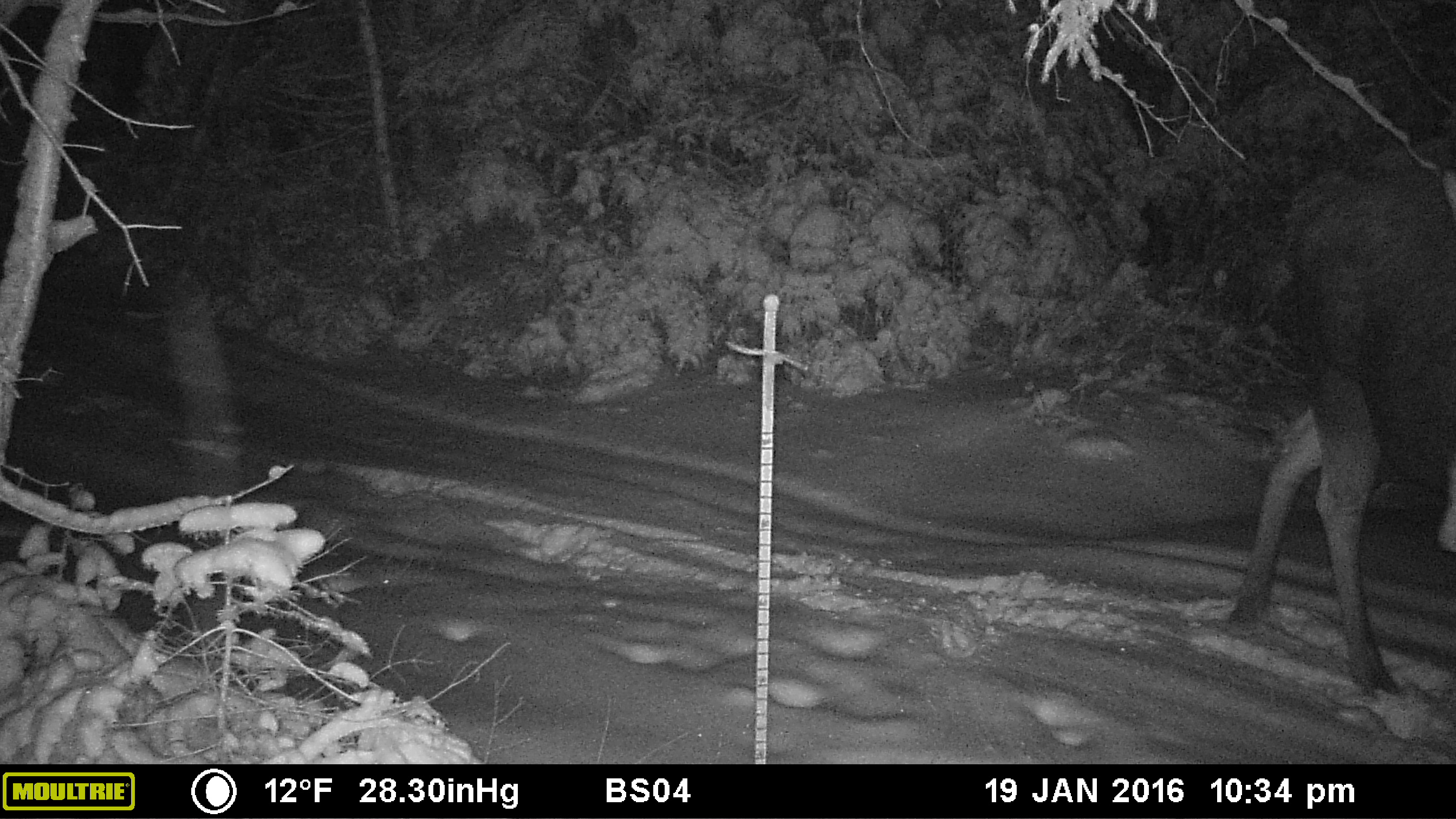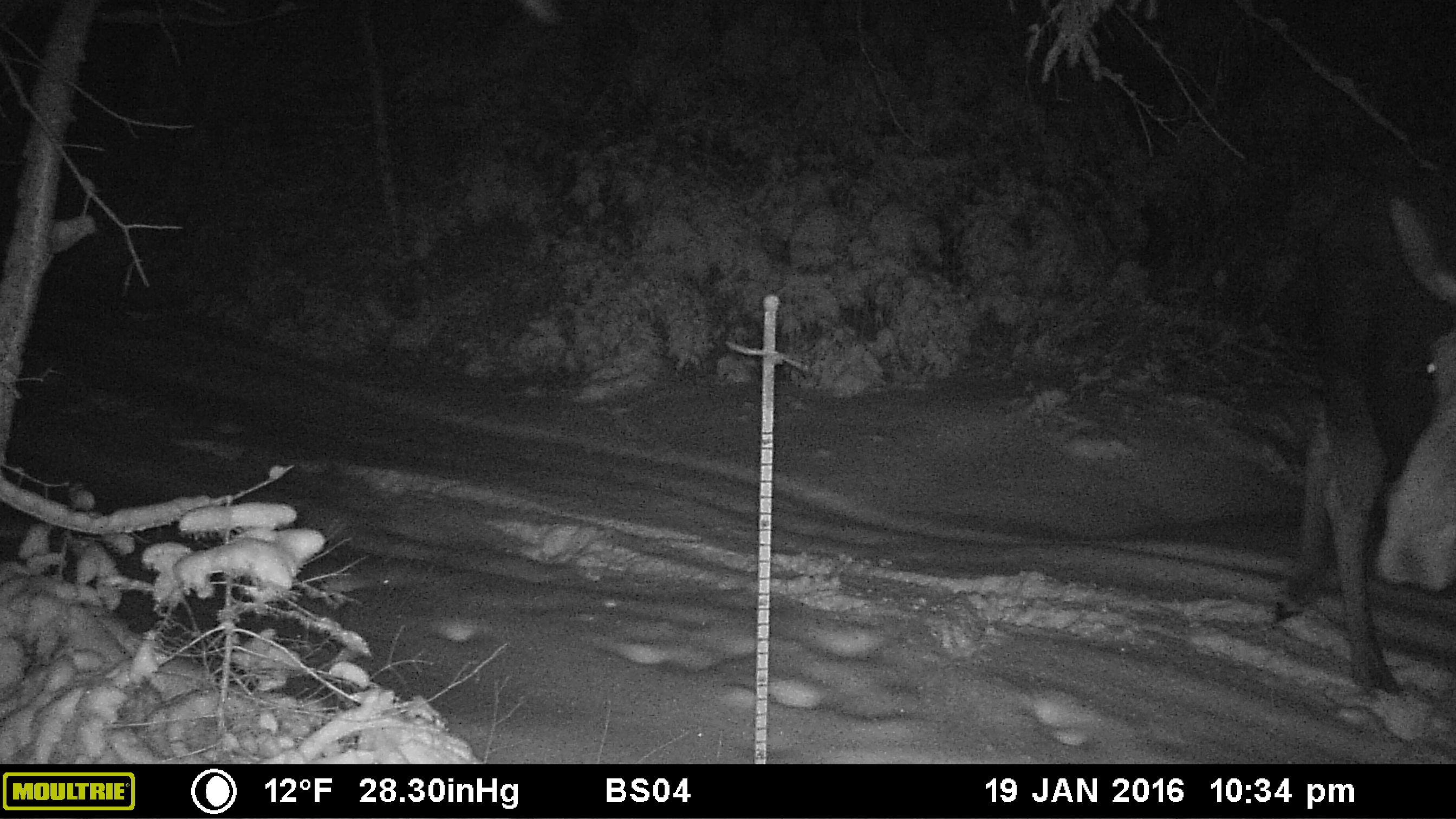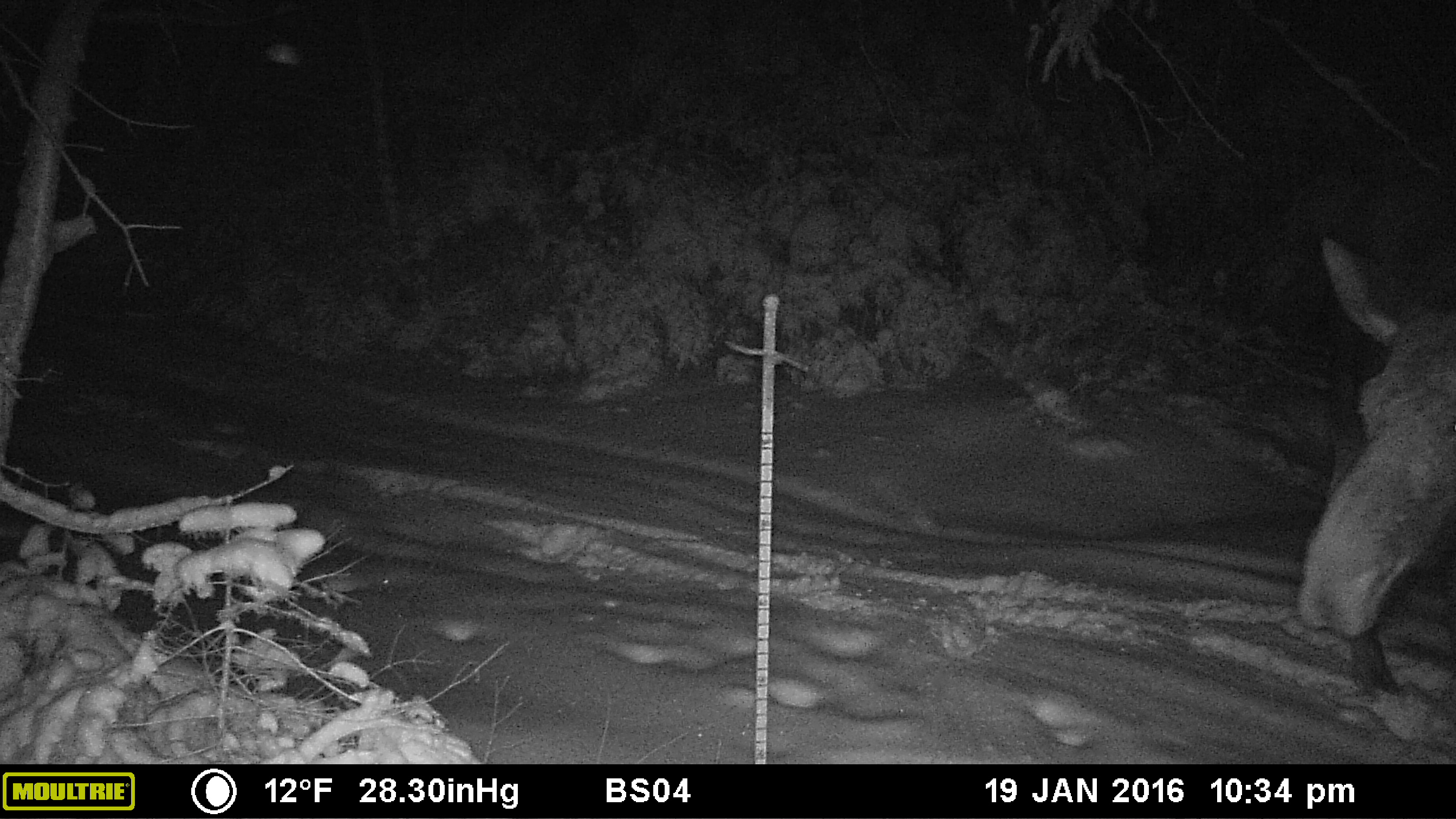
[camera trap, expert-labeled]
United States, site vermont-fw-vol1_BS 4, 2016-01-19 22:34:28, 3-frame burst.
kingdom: Animalia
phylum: Chordata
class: Mammalia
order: Artiodactyla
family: Cervidae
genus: Alces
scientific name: Alces alces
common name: moose